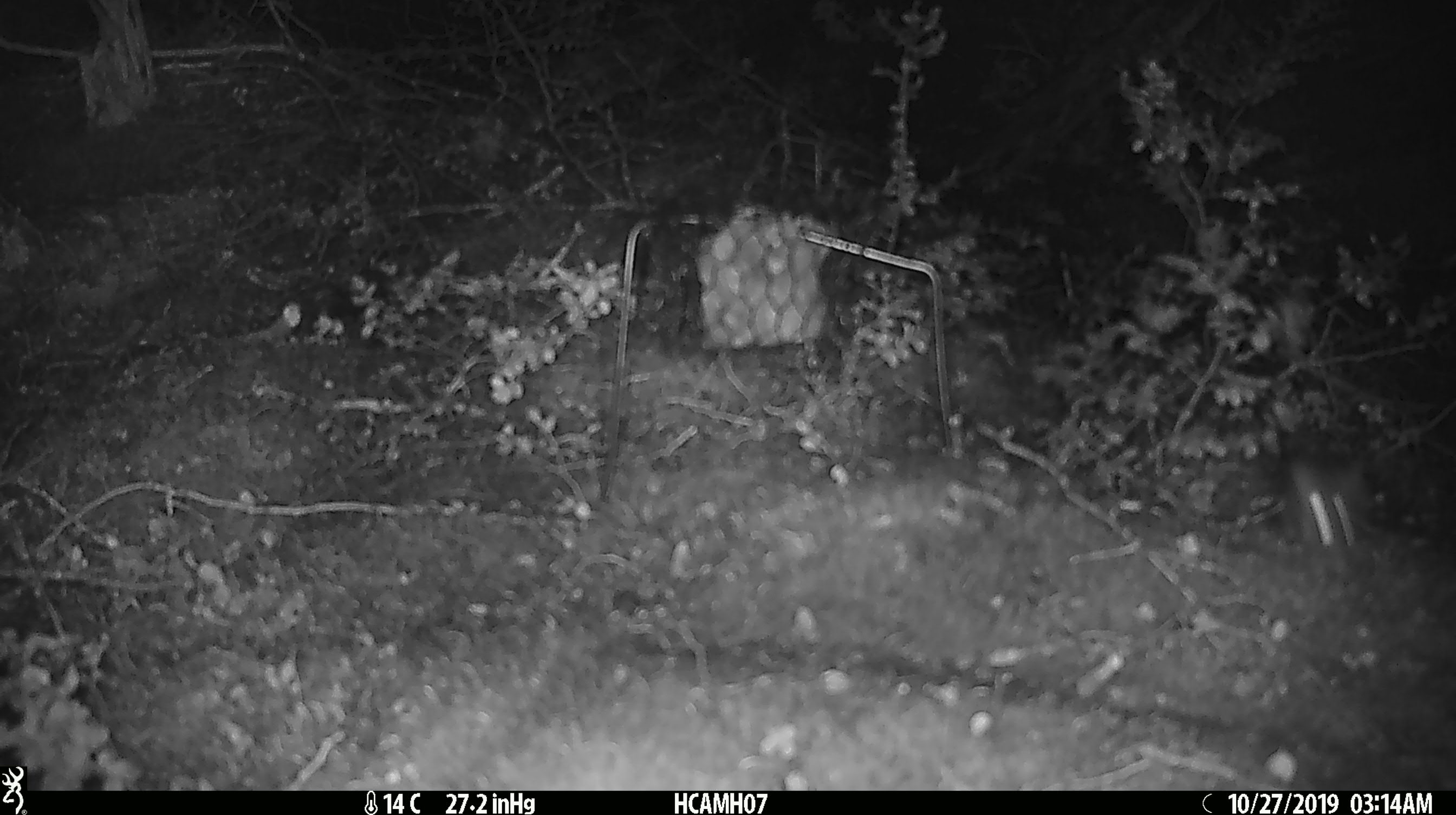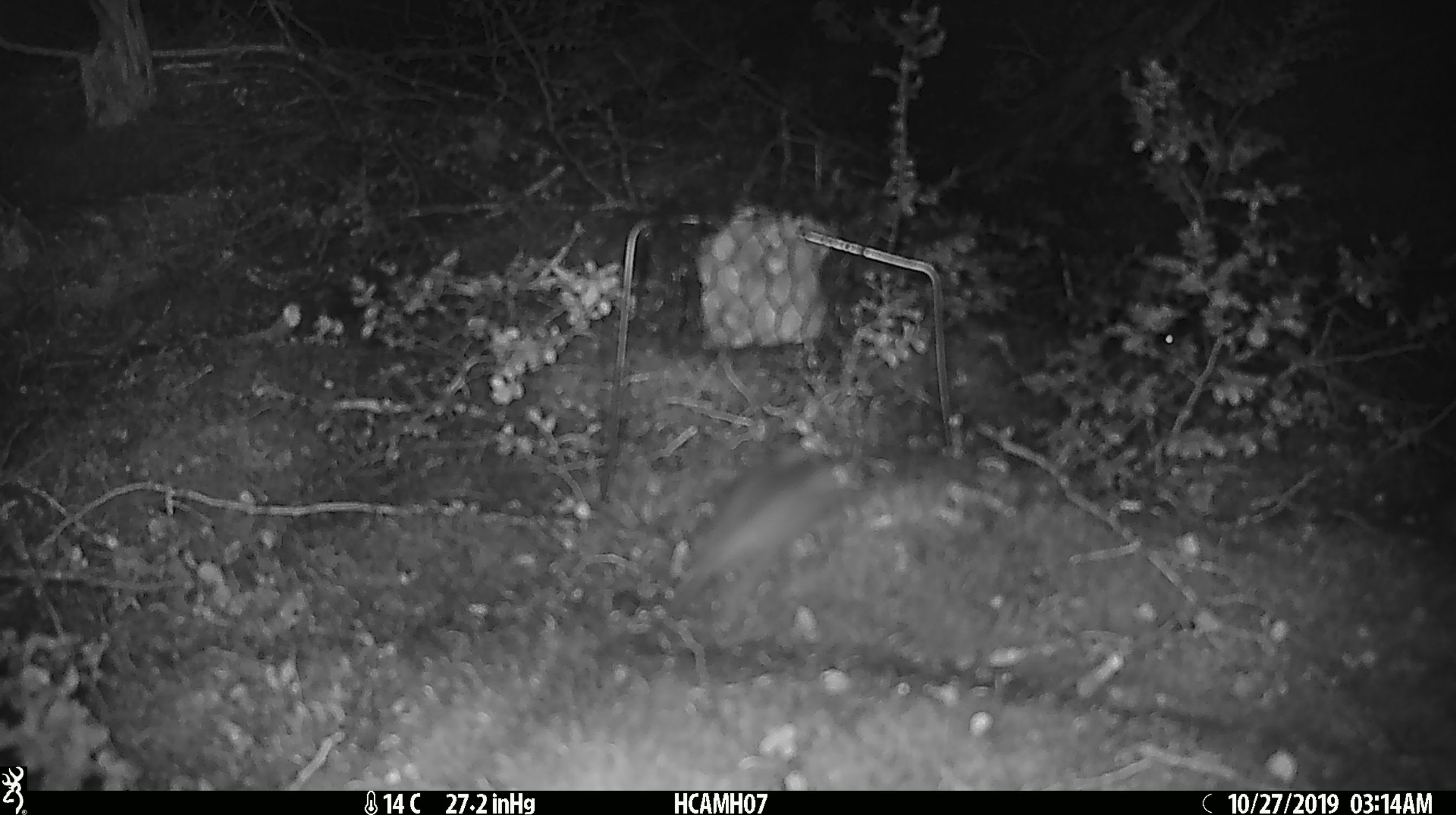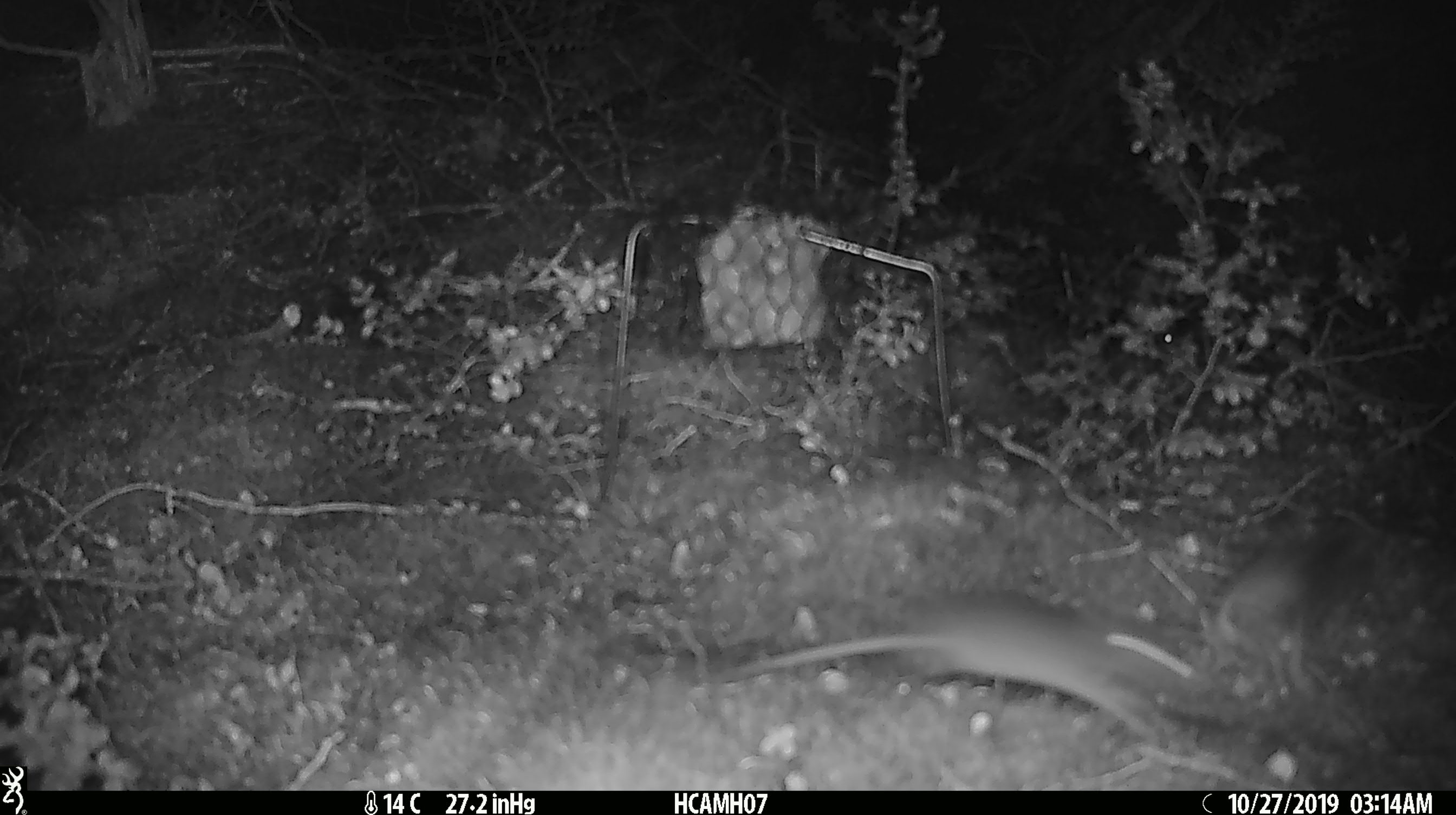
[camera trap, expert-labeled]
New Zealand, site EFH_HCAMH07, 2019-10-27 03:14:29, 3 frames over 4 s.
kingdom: Animalia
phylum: Chordata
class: Mammalia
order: Rodentia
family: Muridae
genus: Mus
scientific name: Mus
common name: mouse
Mouse (Mus).